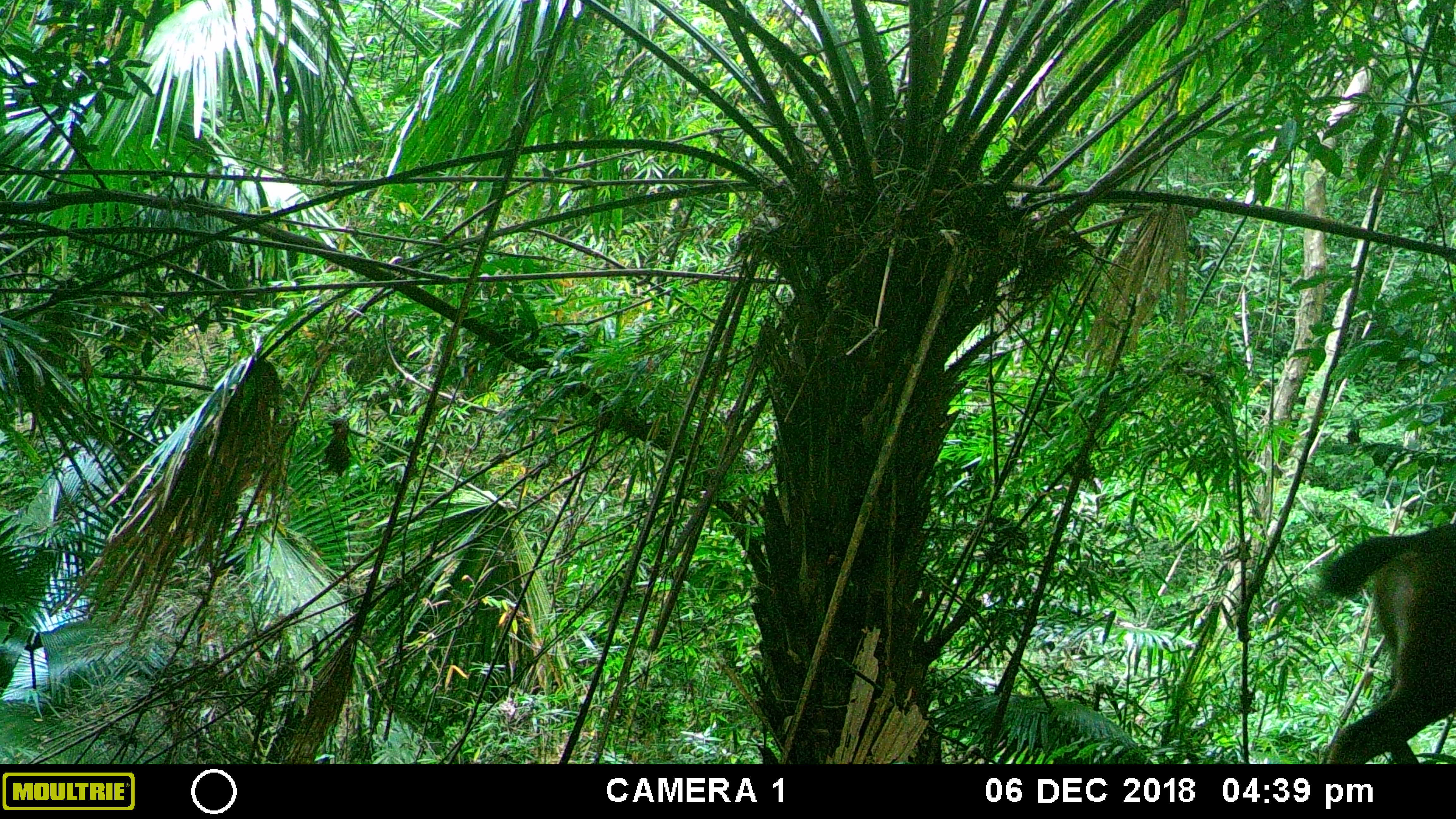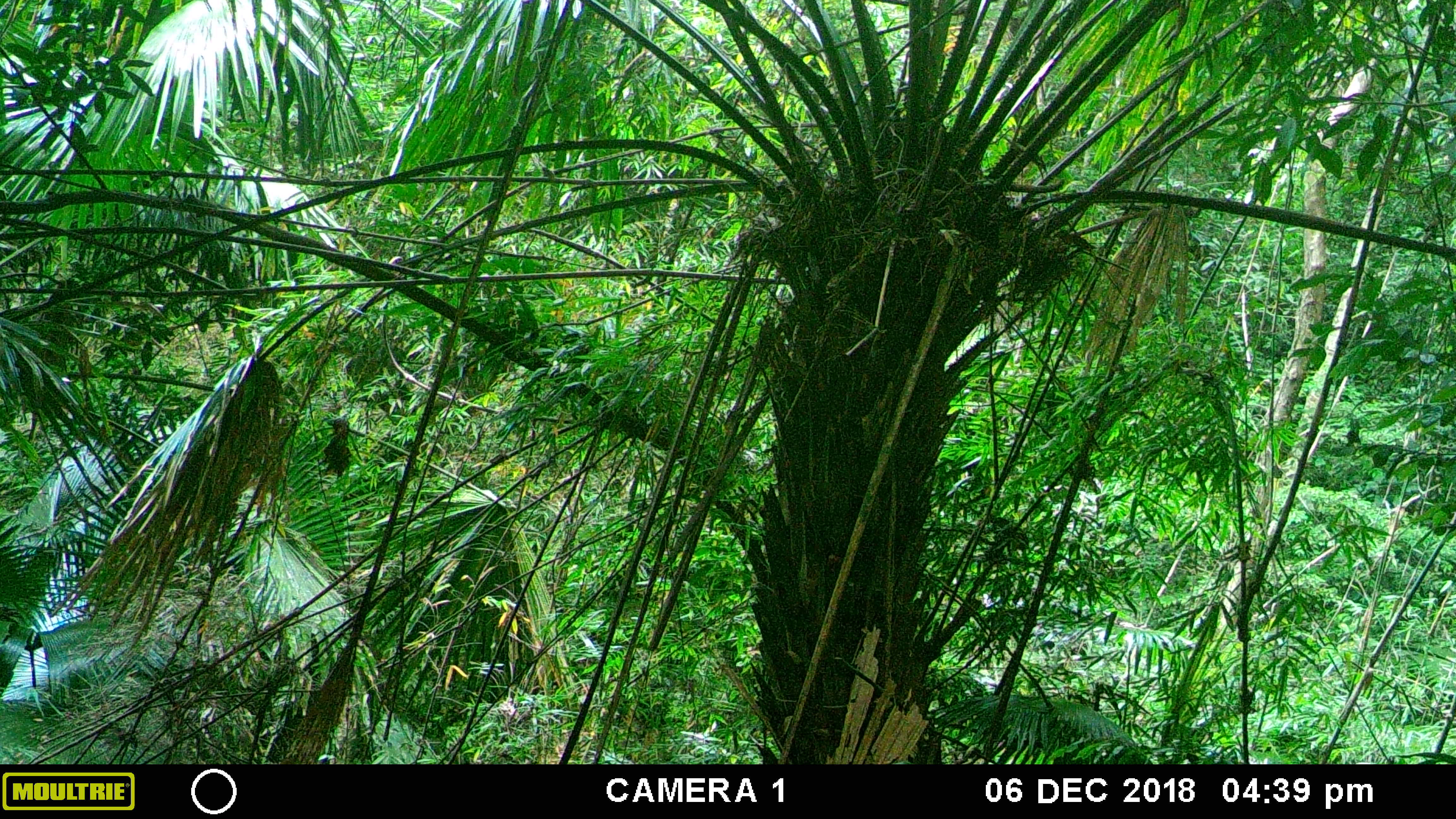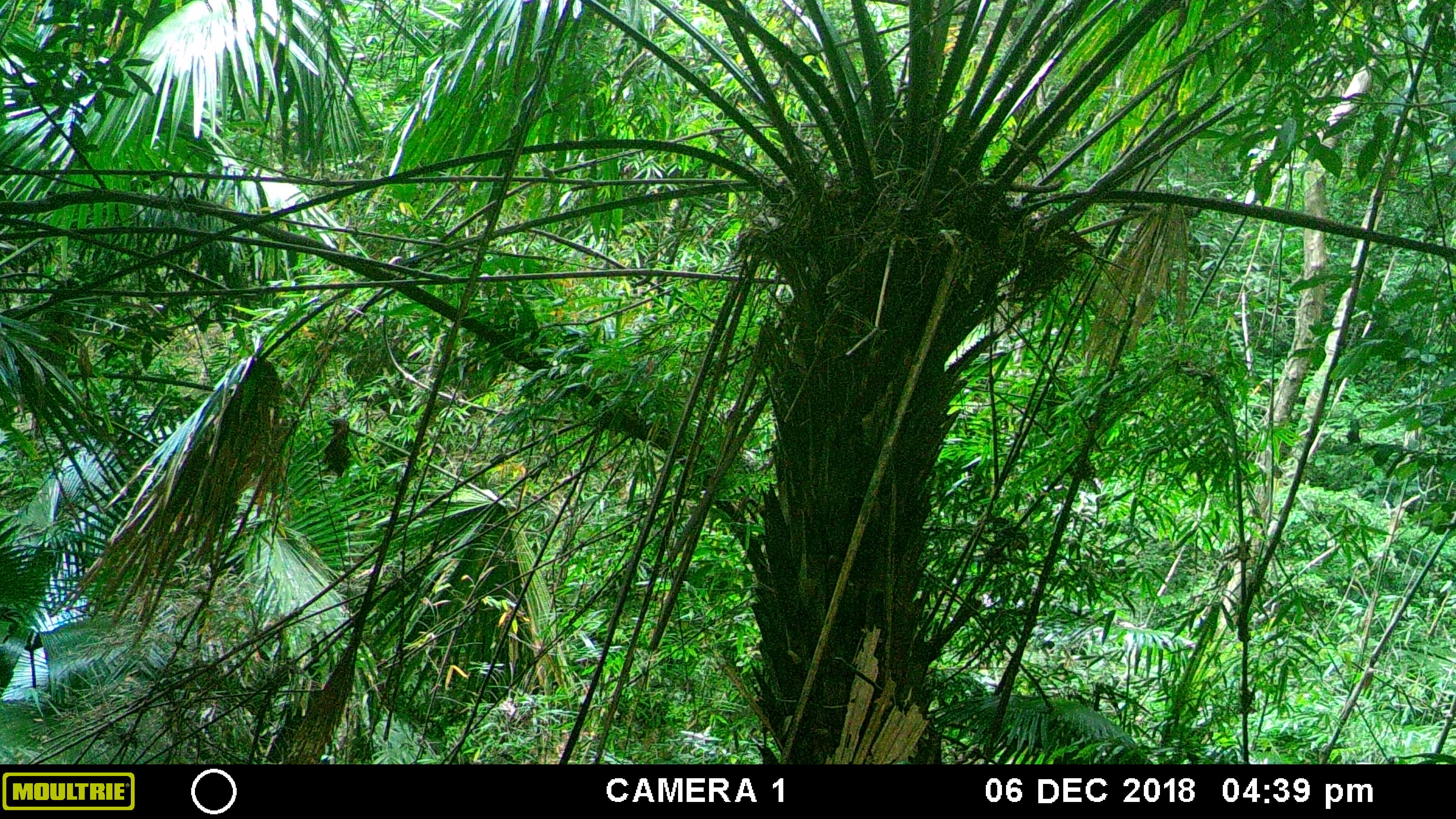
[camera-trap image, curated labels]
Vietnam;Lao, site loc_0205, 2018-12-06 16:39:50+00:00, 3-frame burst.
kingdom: Animalia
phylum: Chordata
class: Mammalia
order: Artiodactyla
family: Cervidae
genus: Rusa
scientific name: Rusa unicolor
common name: sambar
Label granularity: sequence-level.